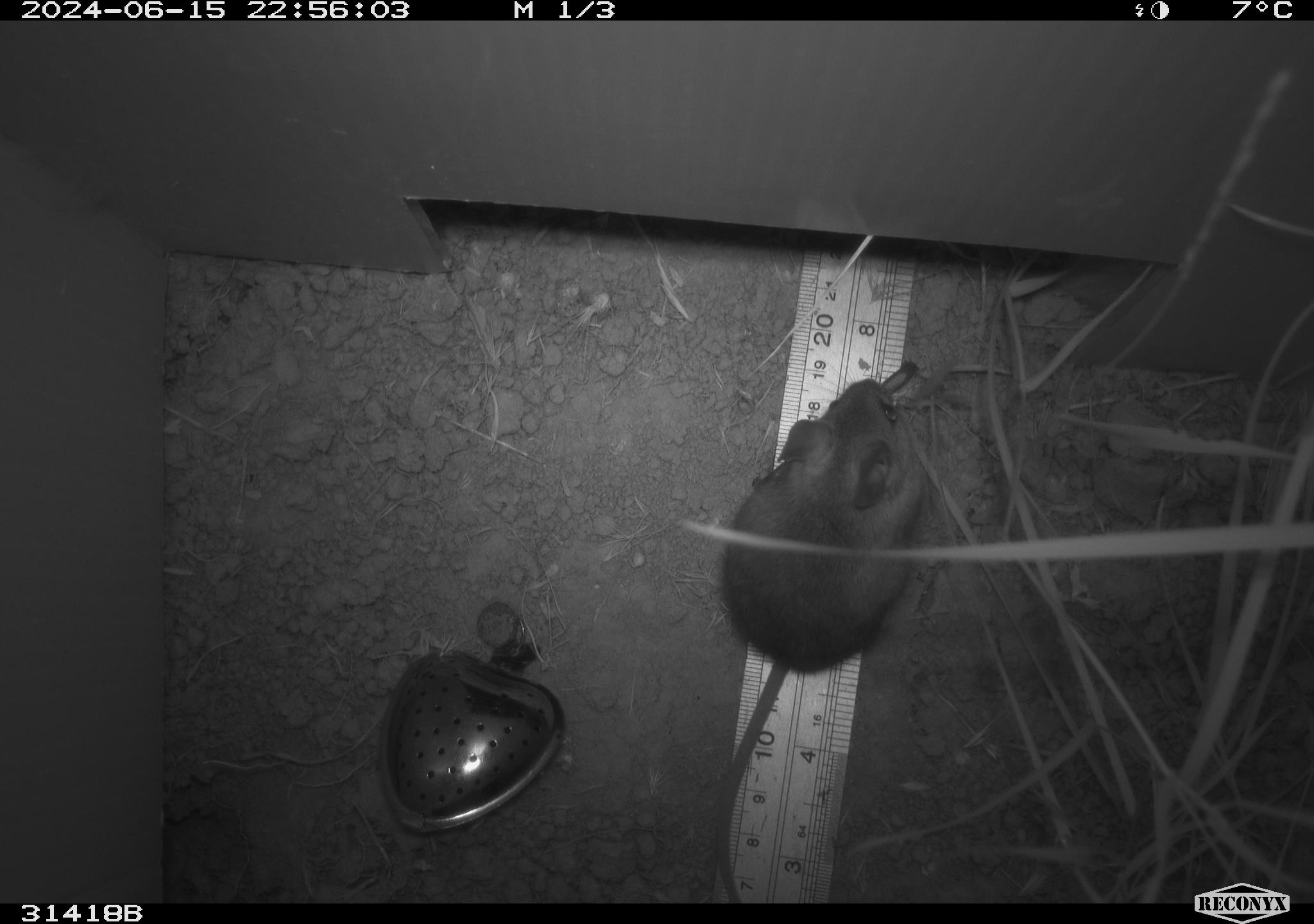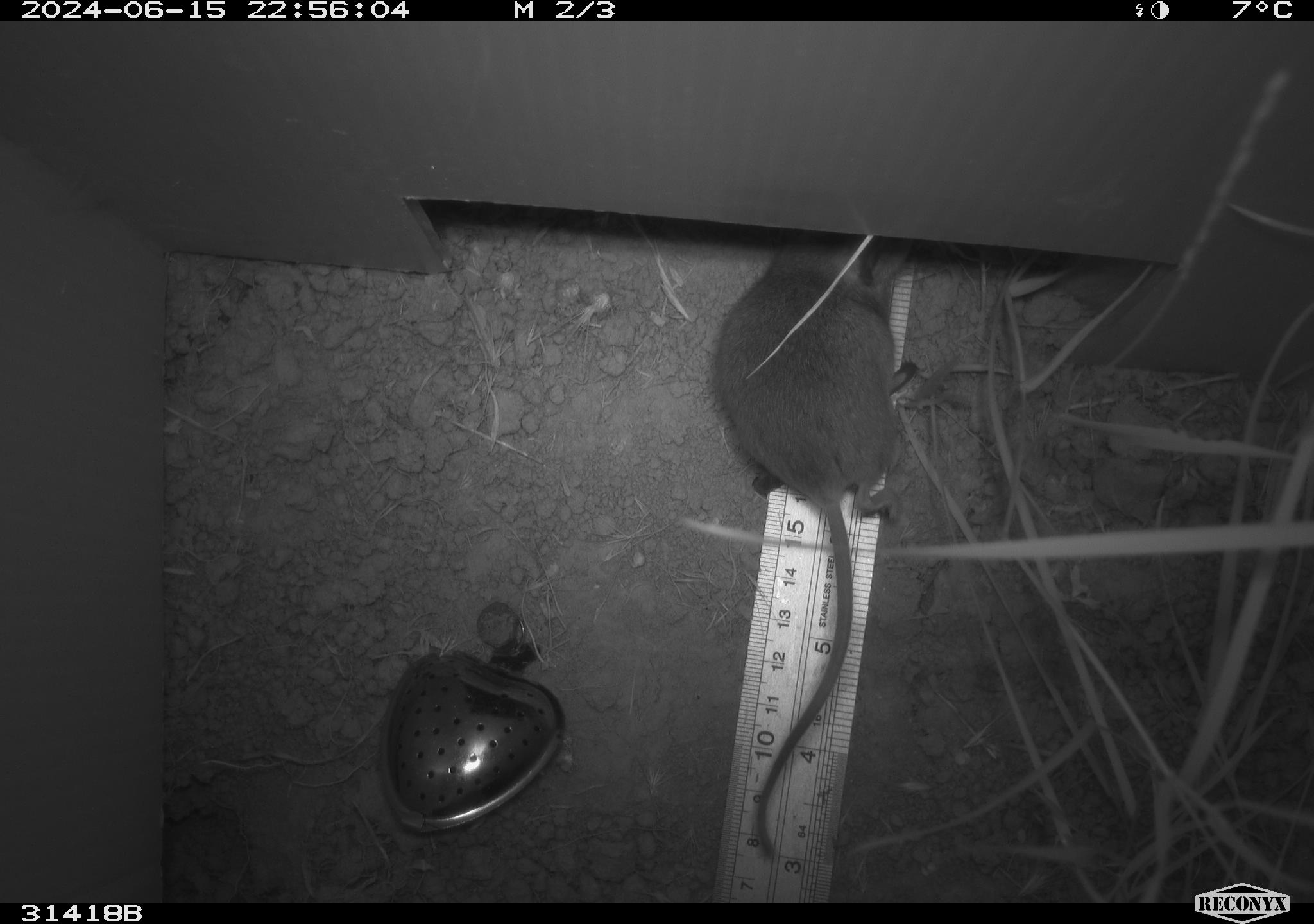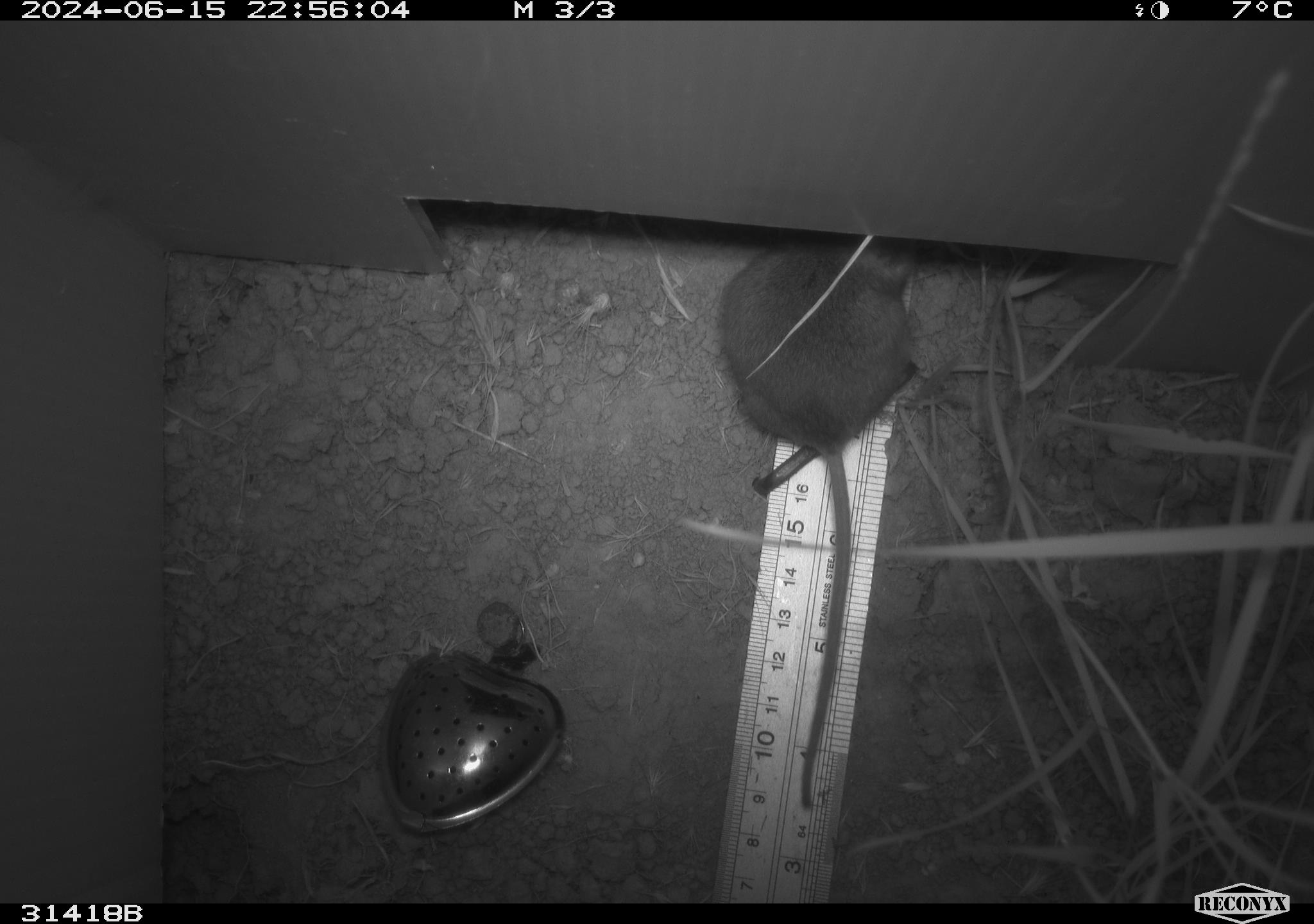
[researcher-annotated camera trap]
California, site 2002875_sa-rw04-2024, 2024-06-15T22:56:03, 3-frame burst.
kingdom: Animalia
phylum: Chordata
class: Mammalia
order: Rodentia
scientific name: Rodentia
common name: rodent